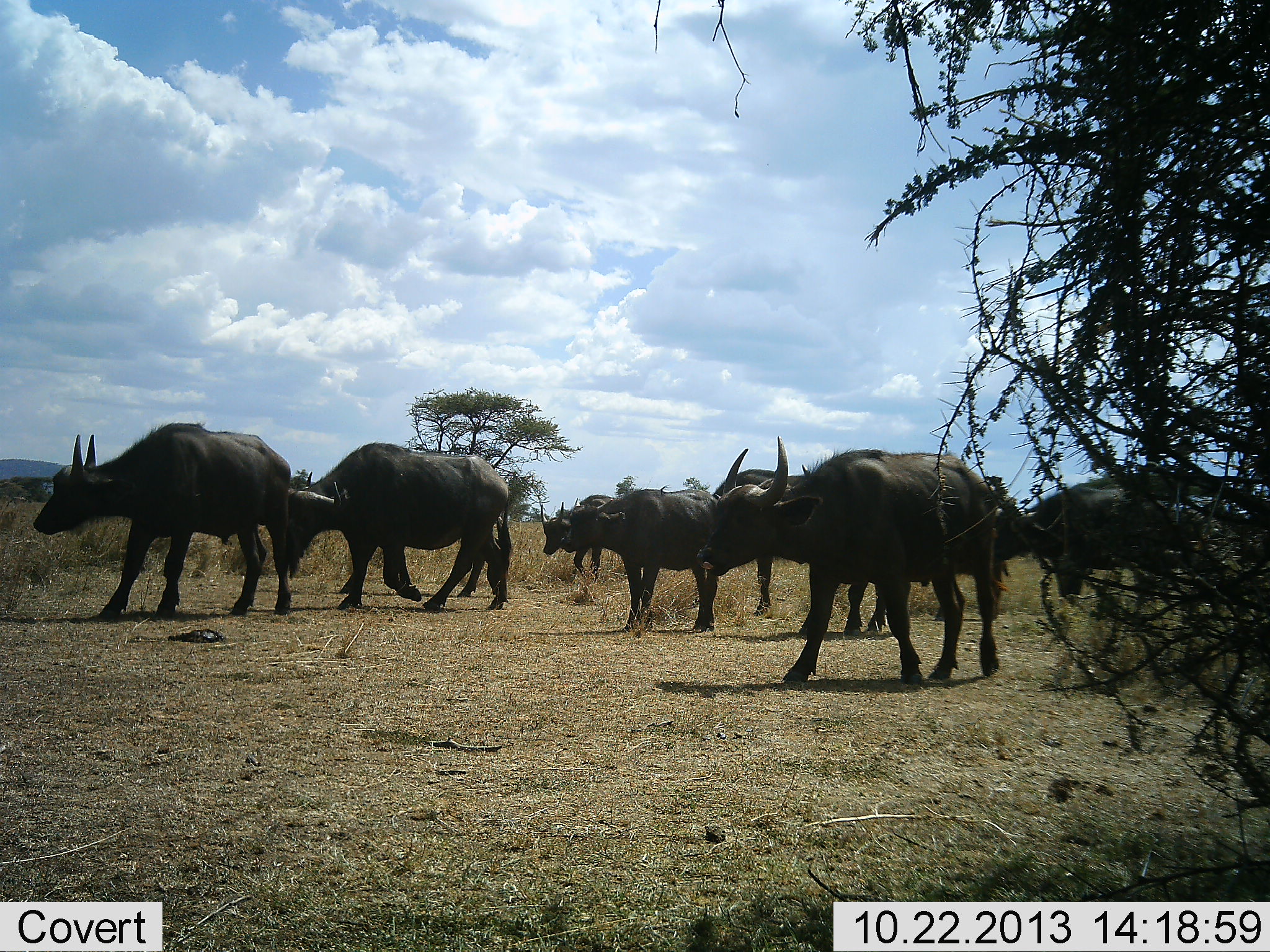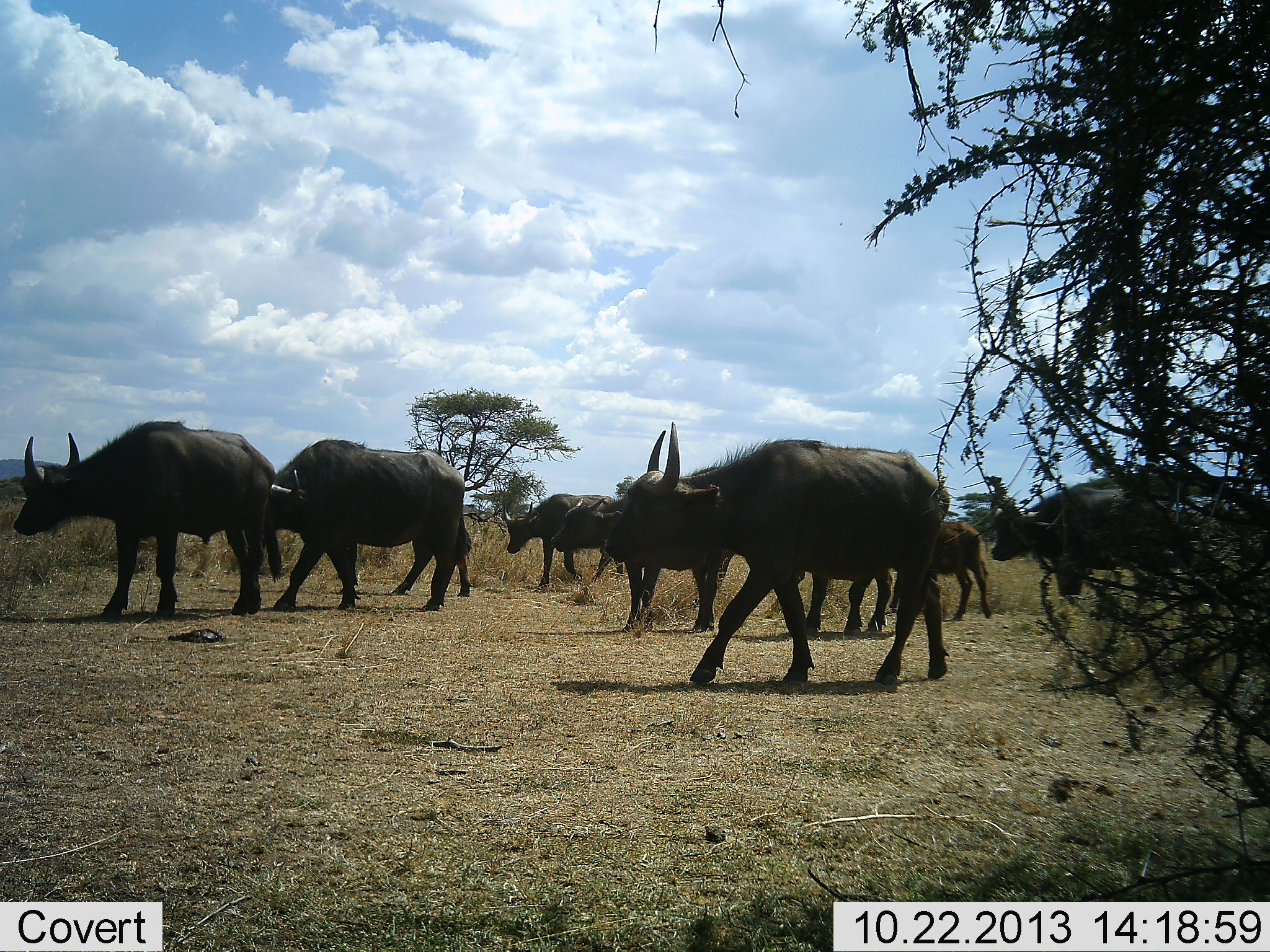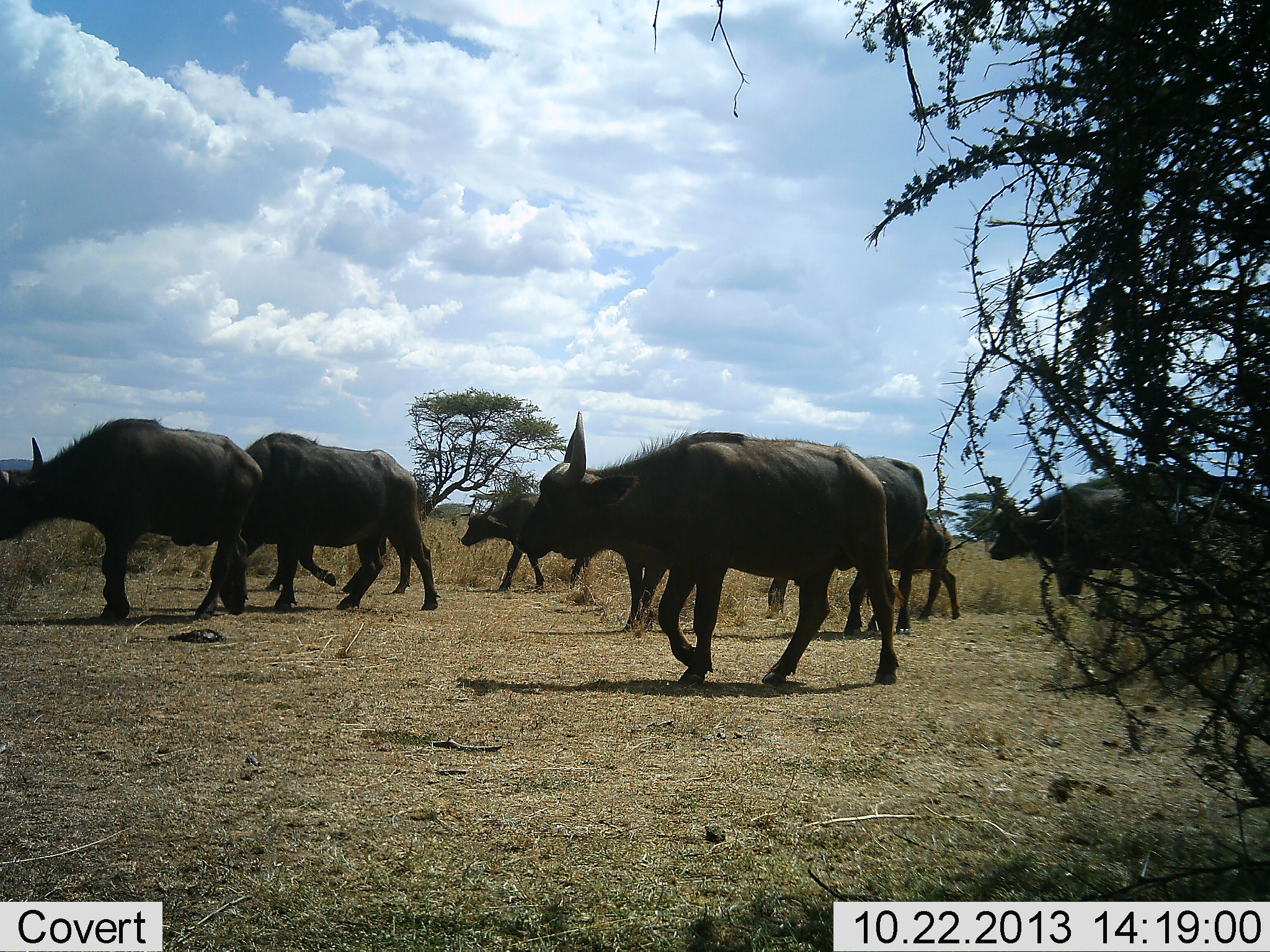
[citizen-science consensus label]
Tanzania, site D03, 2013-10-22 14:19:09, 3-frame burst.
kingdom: Animalia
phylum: Chordata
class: Mammalia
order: Artiodactyla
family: Bovidae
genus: Syncerus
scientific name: Syncerus caffer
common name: cape buffalo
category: buffalo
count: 8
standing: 50%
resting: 0%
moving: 90%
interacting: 0%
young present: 40%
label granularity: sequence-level